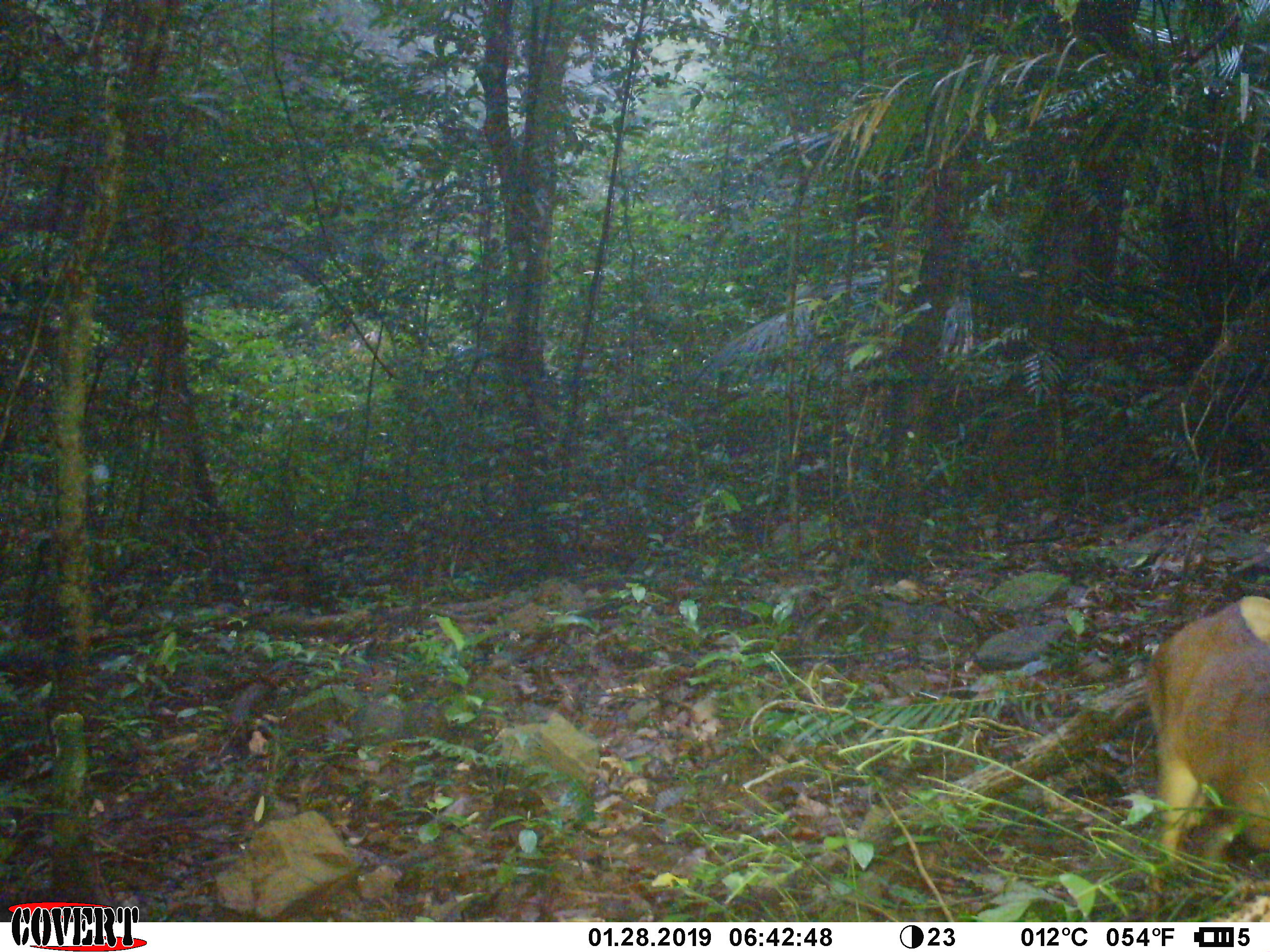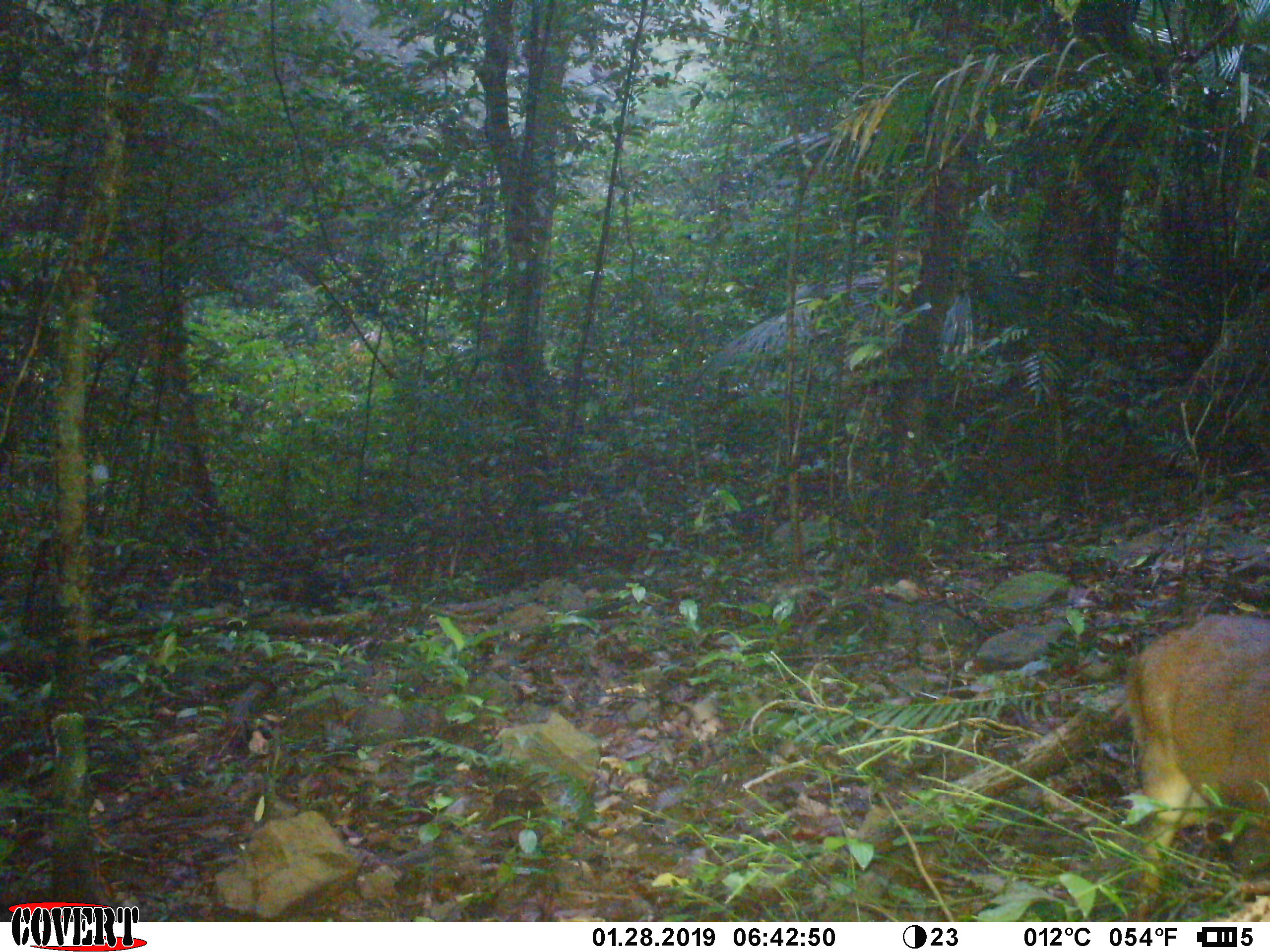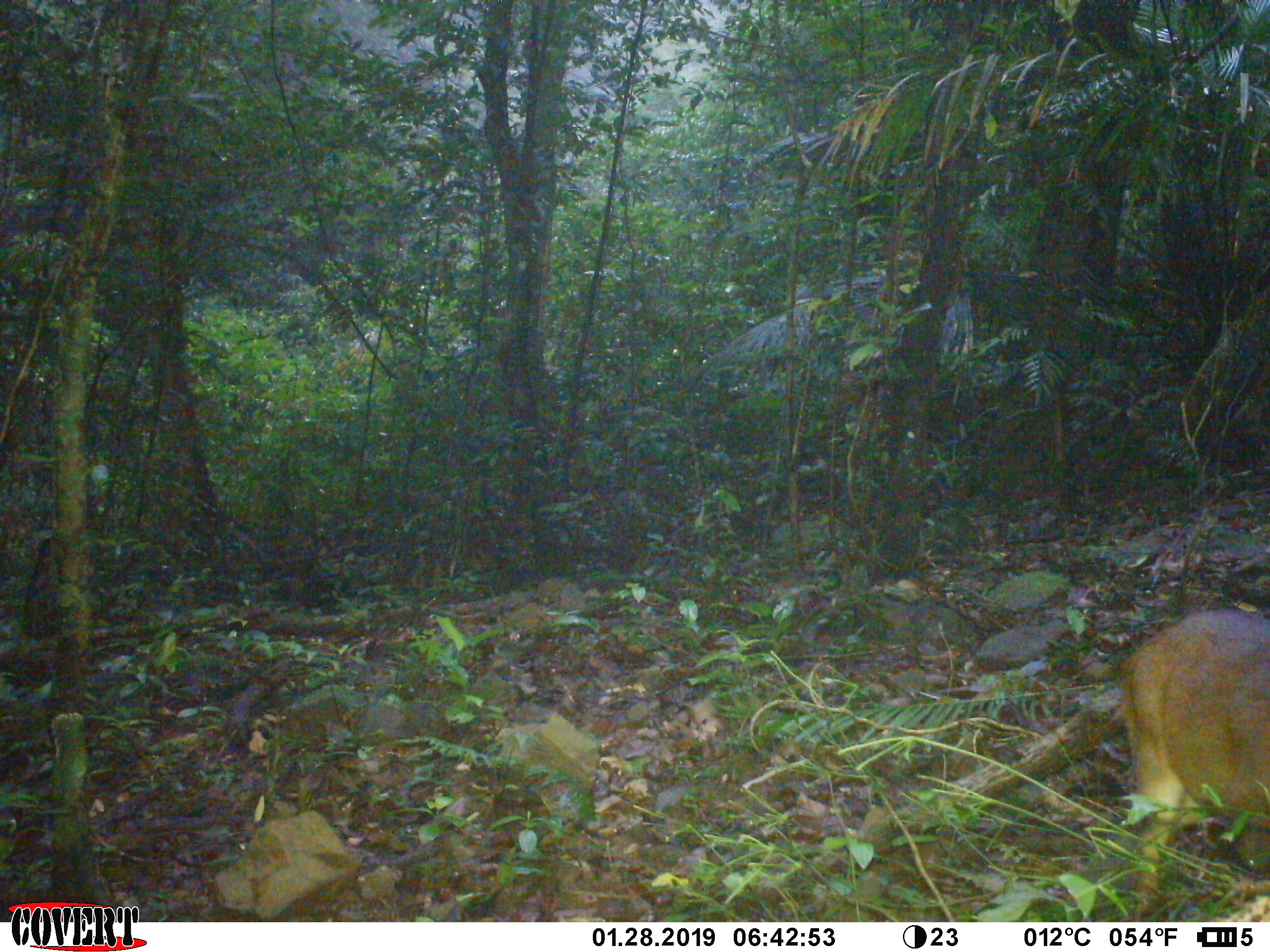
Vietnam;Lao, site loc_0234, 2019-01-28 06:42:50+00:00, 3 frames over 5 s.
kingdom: Animalia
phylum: Chordata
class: Mammalia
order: Artiodactyla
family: Cervidae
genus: Muntiacus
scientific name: Muntiacus vuquangensis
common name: large-antlered muntjac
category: large antlered muntjac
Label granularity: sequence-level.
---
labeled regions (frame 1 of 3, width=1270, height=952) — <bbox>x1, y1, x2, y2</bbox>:
large antlered muntjac: <bbox>1138, 594, 1270, 920</bbox>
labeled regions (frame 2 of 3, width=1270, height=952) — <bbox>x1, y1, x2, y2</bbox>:
large antlered muntjac: <bbox>1124, 611, 1270, 923</bbox>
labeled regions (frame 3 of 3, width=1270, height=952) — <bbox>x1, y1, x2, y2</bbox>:
large antlered muntjac: <bbox>1117, 605, 1270, 921</bbox>